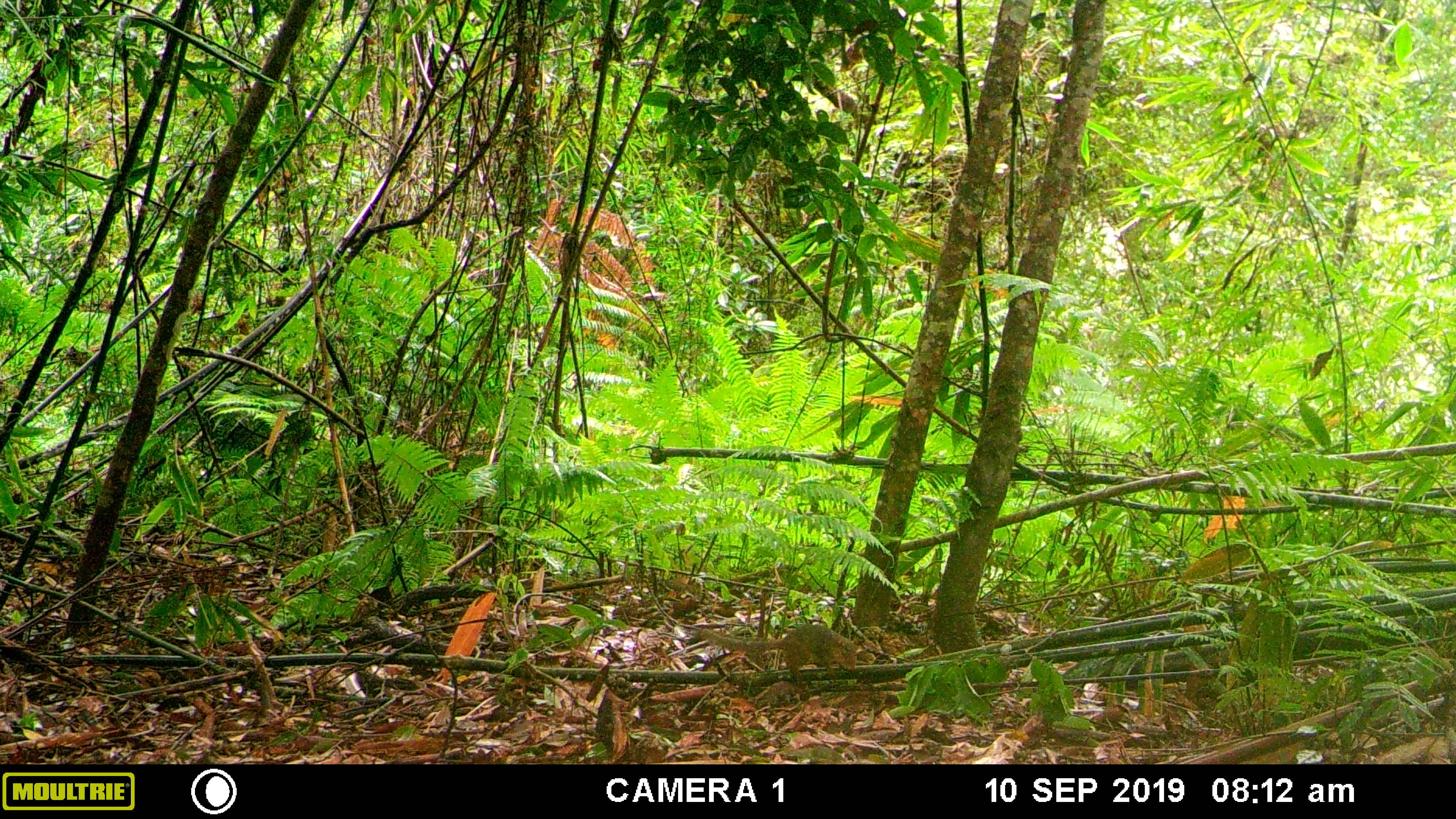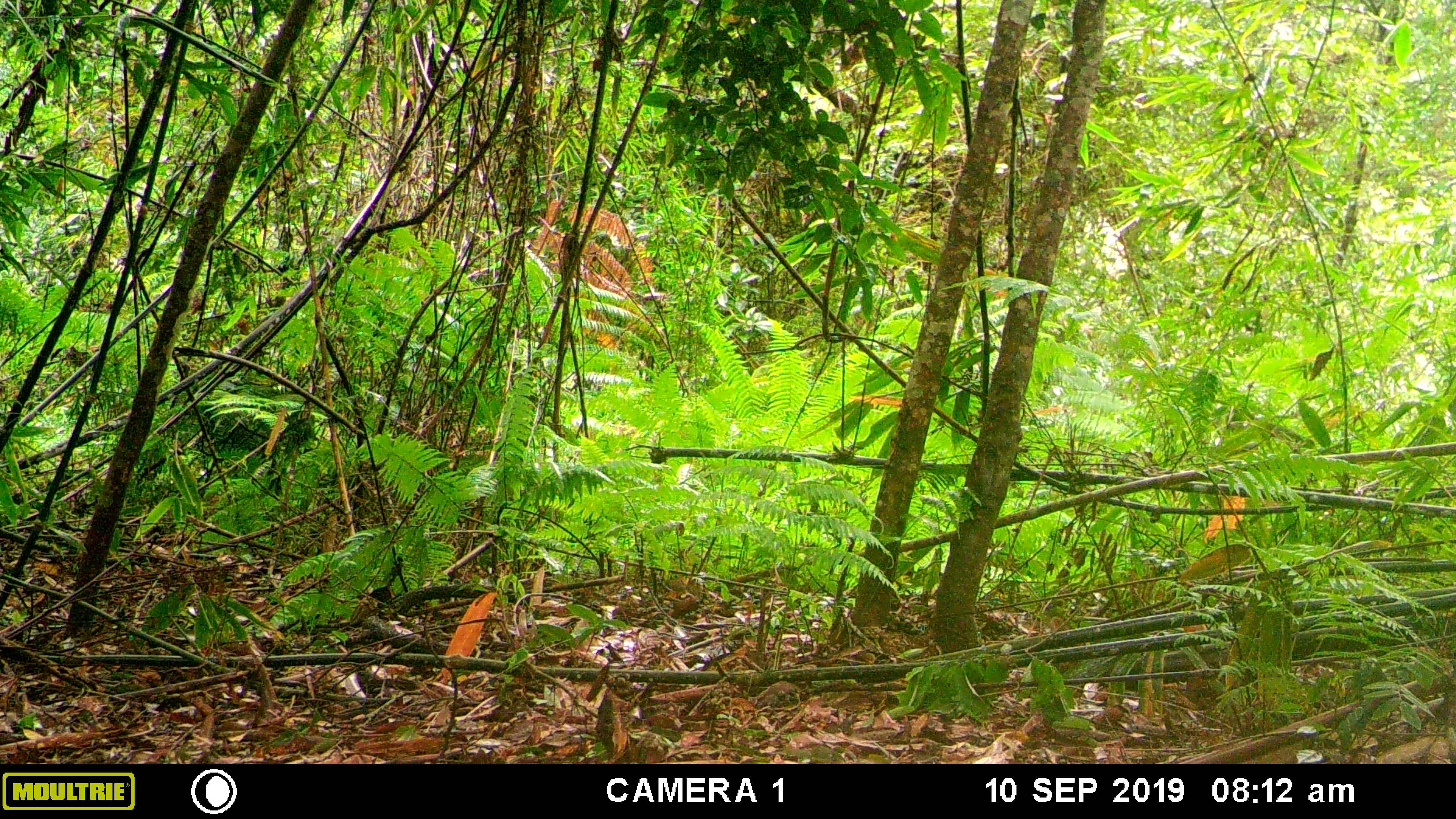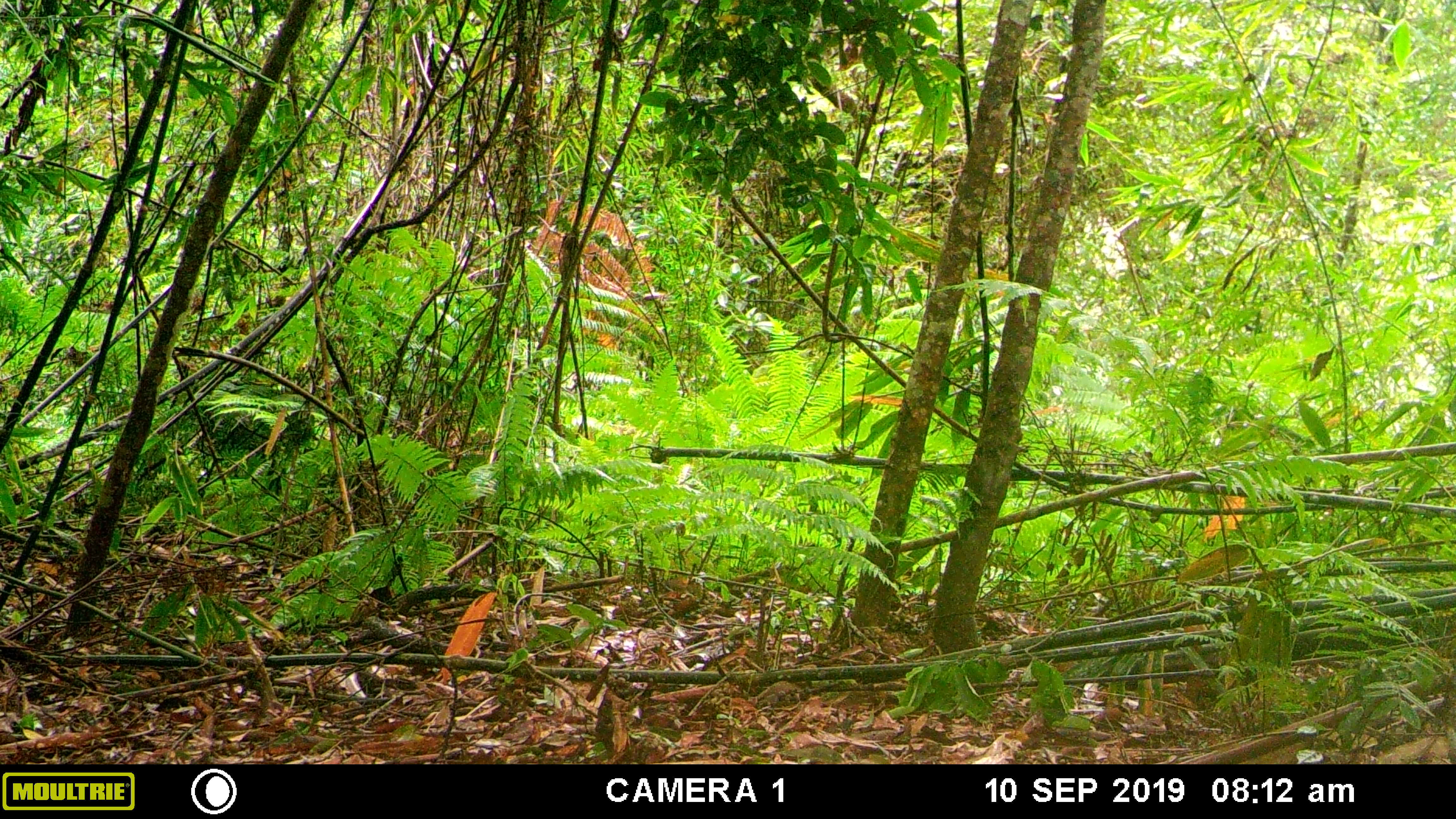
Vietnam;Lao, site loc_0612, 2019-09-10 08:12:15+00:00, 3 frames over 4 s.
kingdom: Animalia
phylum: Chordata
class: Mammalia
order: Scandentia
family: Tupaiidae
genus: Tupaia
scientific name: Tupaia belangeri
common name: northern treeshrew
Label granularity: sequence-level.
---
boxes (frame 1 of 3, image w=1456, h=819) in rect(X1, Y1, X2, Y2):
northern treeshrew: rect(698, 624, 866, 684)